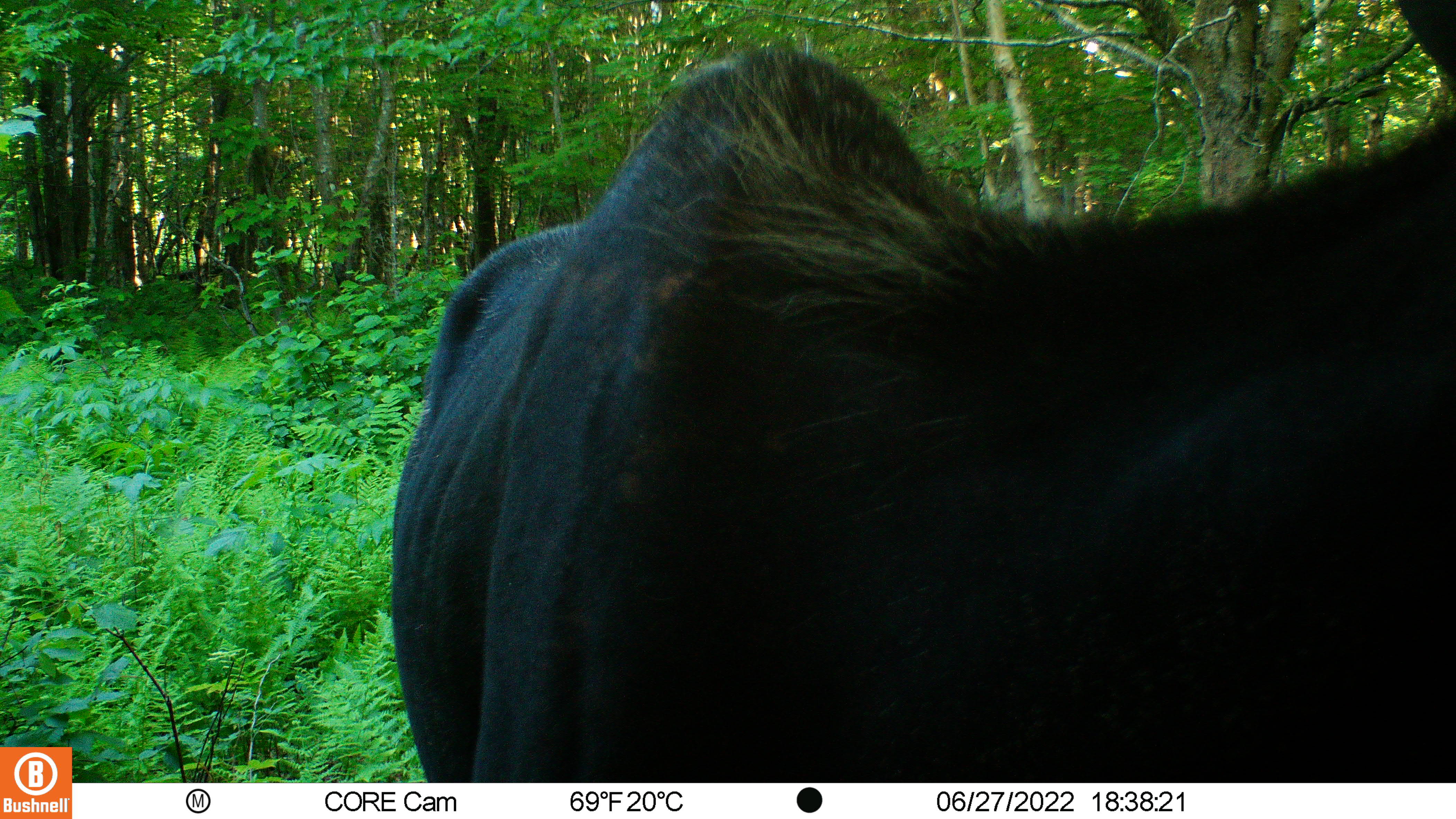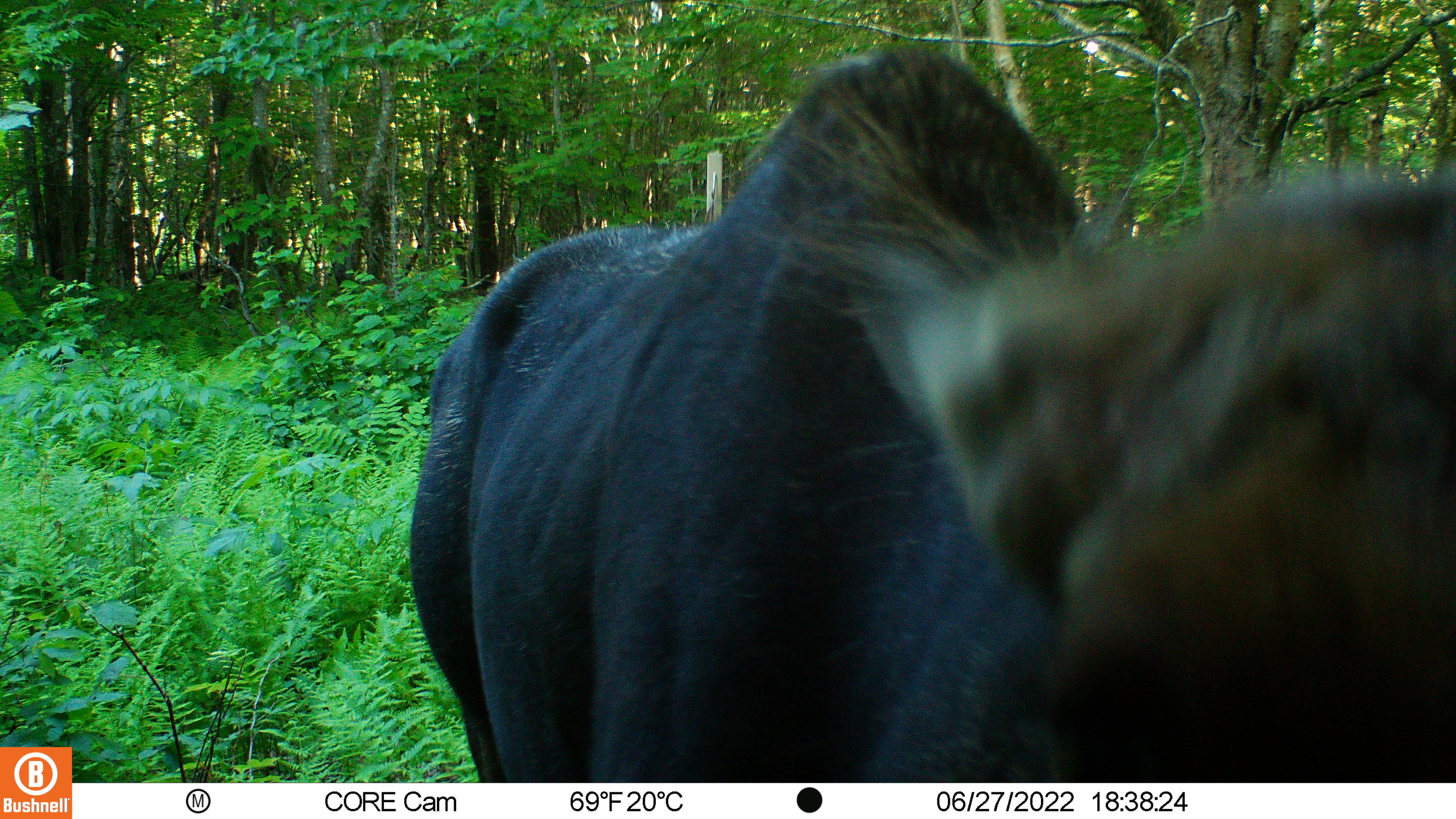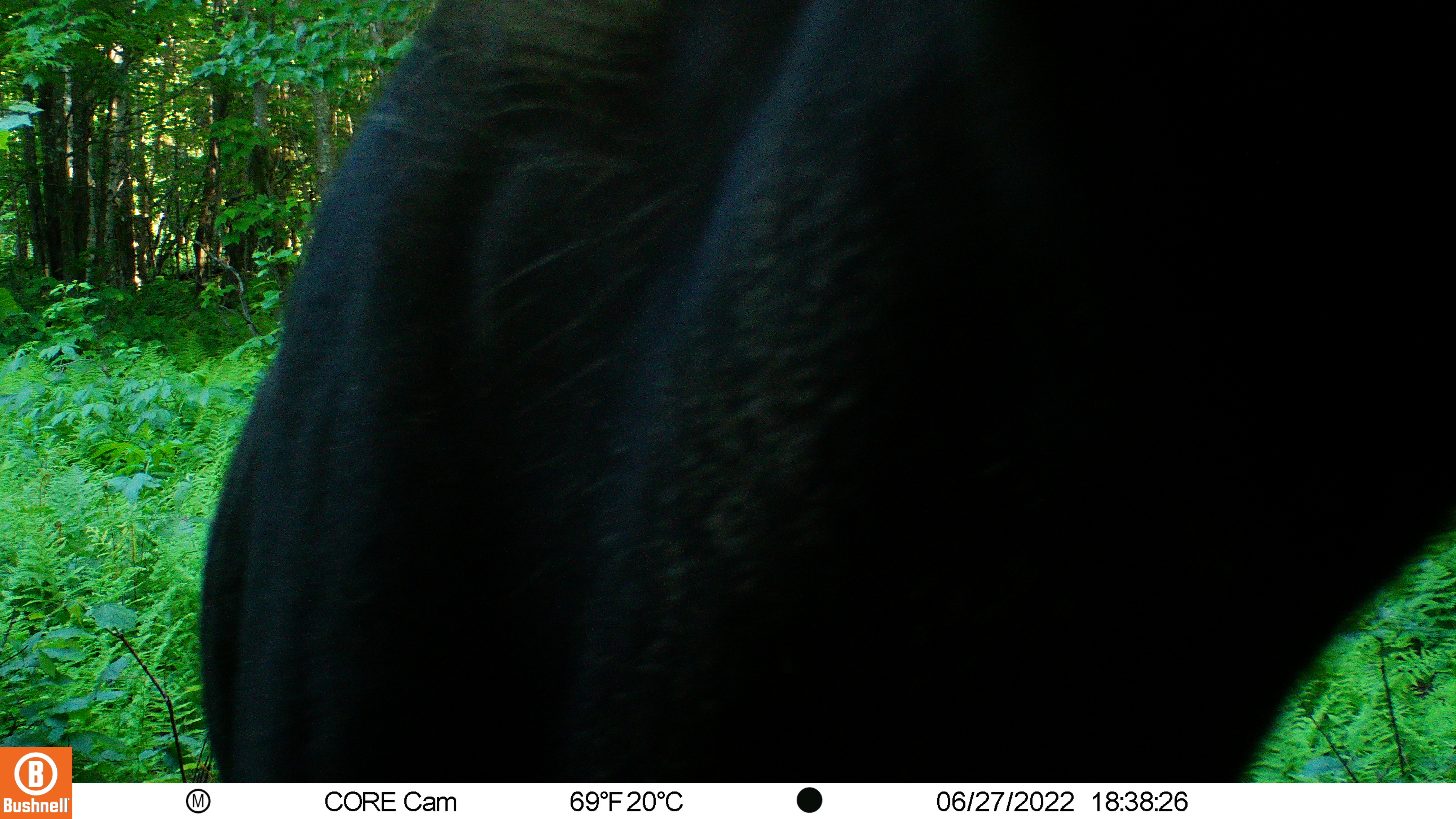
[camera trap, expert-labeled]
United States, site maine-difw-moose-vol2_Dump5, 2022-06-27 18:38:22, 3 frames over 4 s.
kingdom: Animalia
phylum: Chordata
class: Mammalia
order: Artiodactyla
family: Cervidae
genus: Alces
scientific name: Alces alces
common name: moose